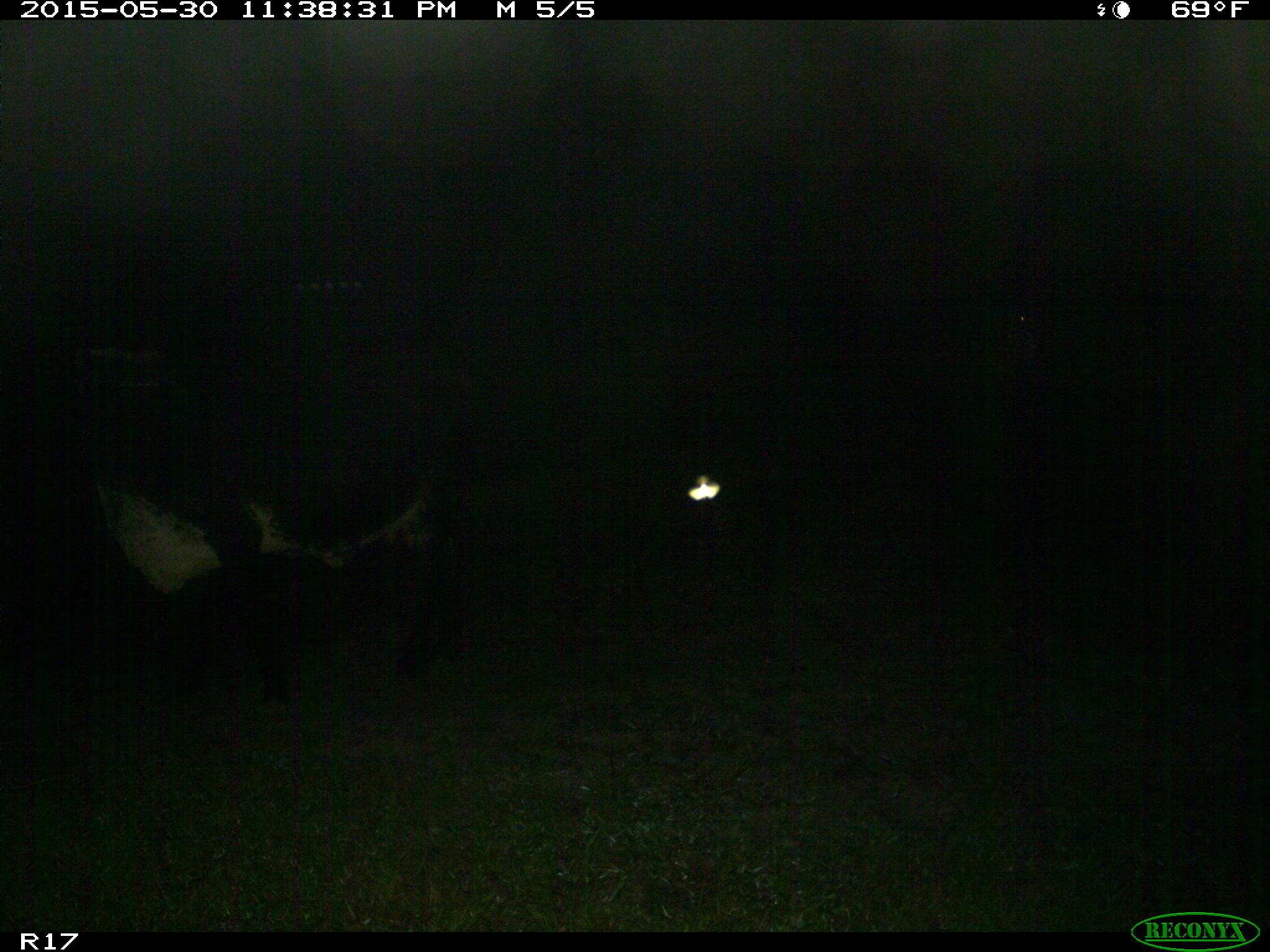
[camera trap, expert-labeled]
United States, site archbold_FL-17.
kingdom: Animalia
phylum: Chordata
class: Mammalia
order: Artiodactyla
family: Bovidae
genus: Bos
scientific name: Bos taurus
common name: domestic cow